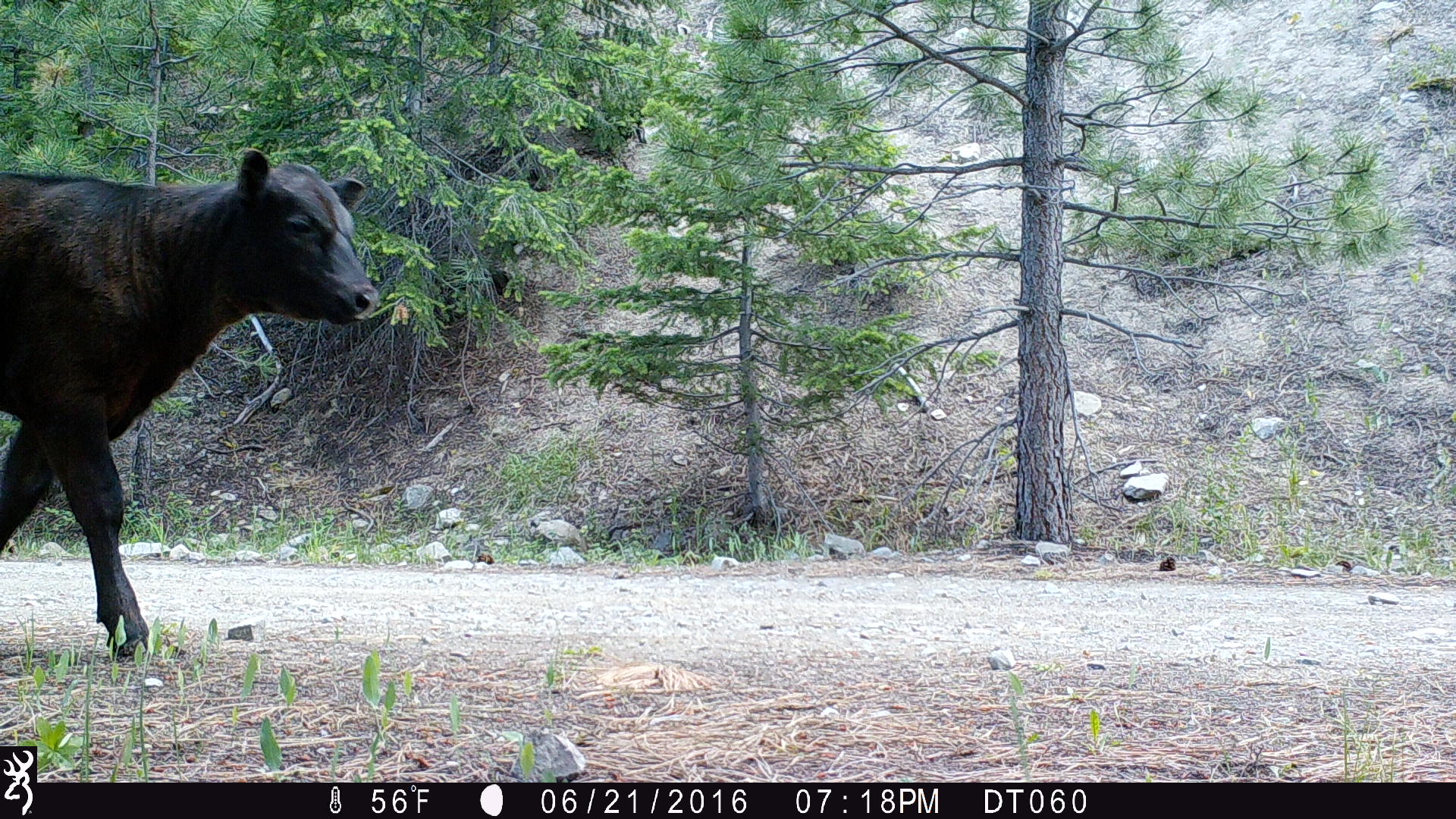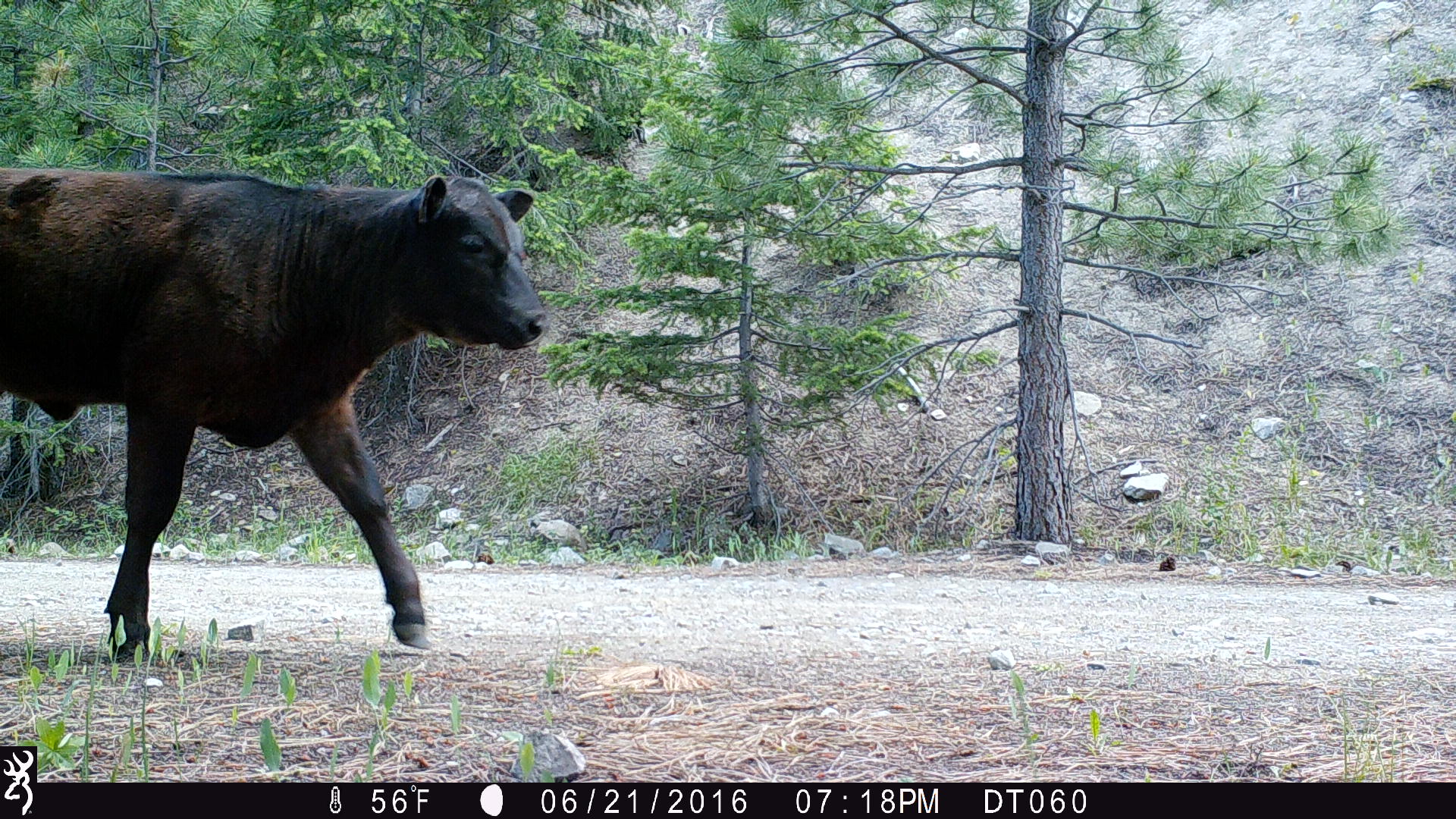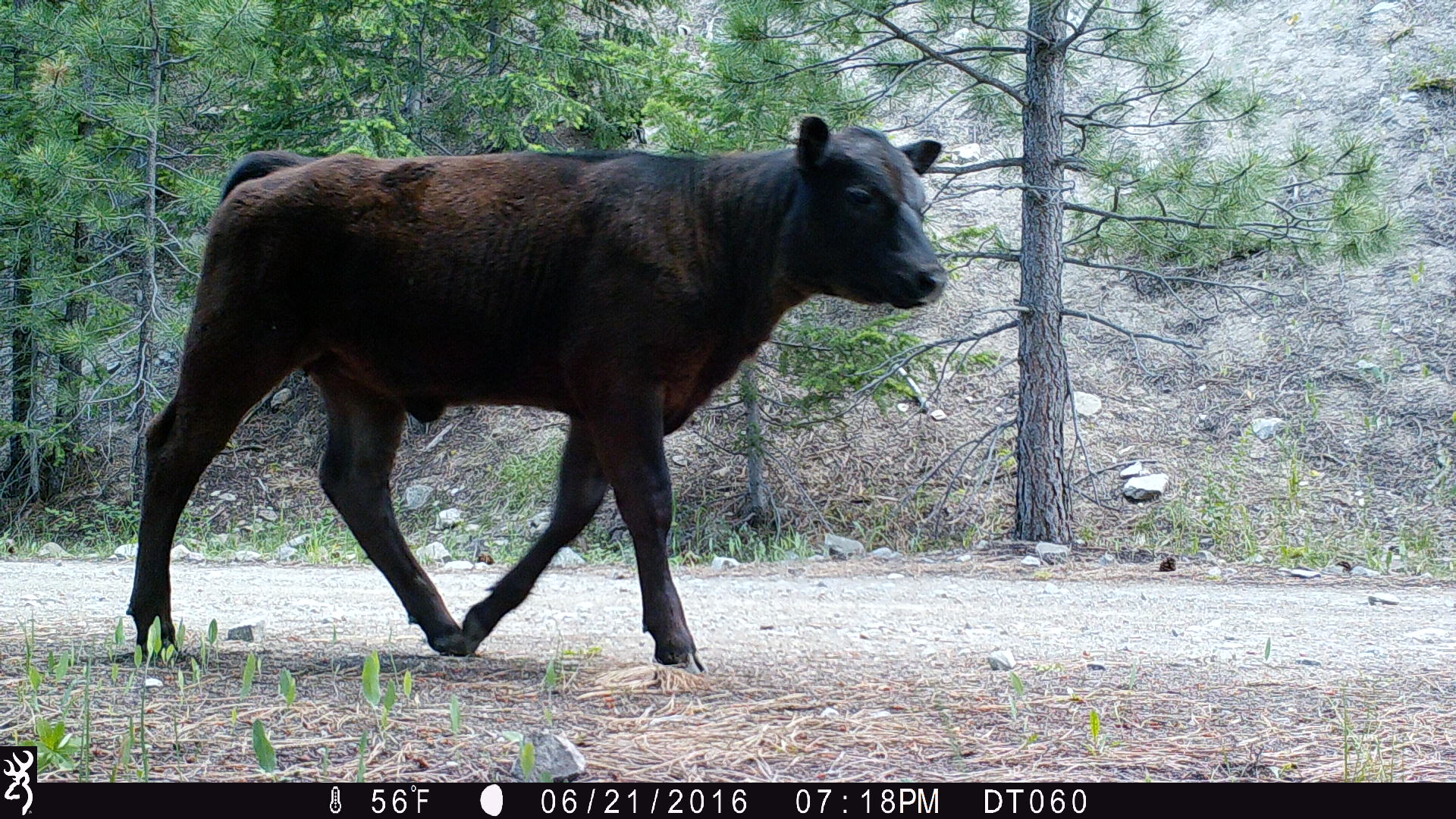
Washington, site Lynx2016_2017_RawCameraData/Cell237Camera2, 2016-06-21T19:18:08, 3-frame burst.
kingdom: Animalia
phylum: Chordata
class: Mammalia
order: Artiodactyla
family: Bovidae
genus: Bos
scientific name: Bos taurus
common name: domestic cattle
Domestic cattle (Bos taurus). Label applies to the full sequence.